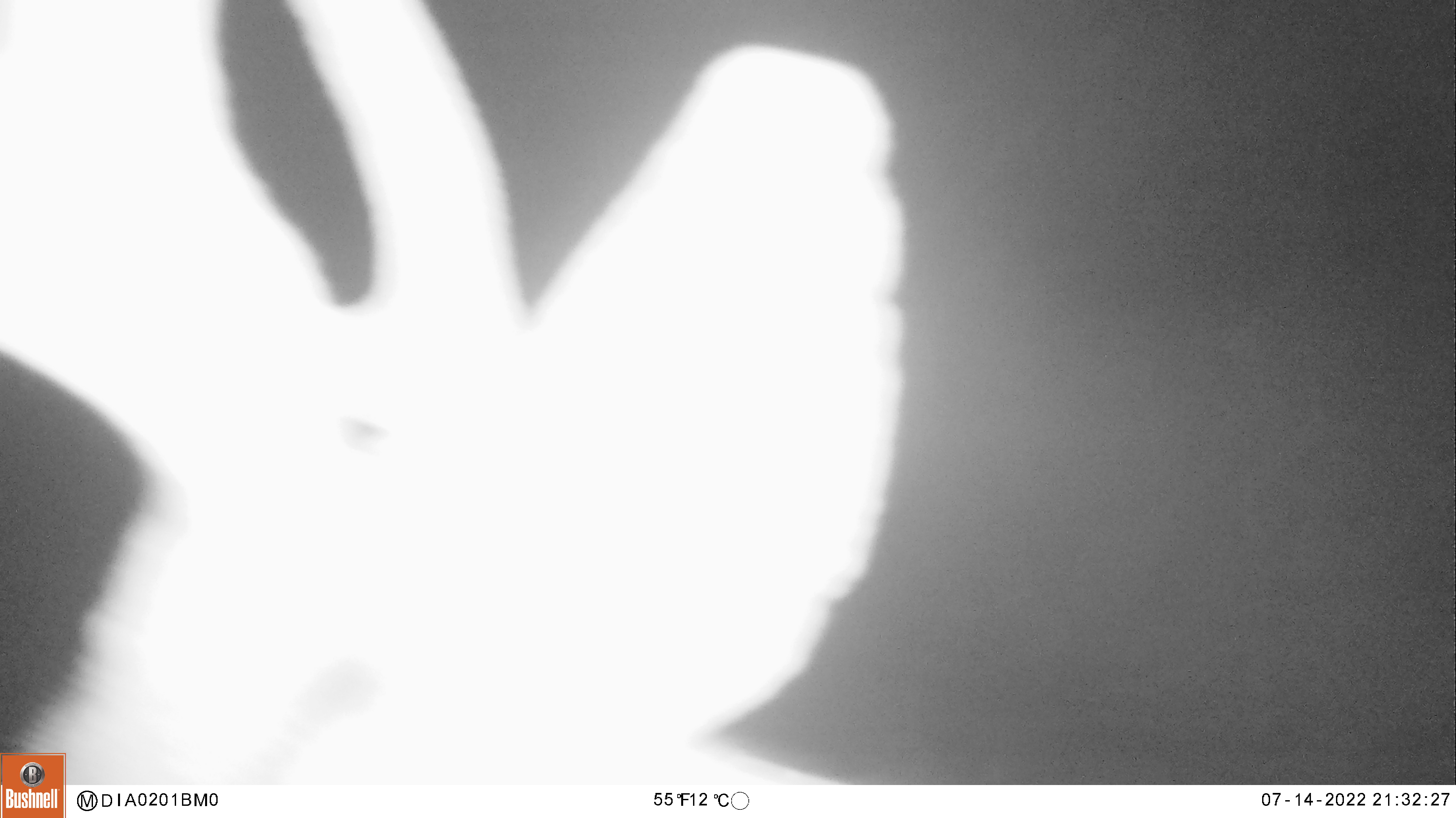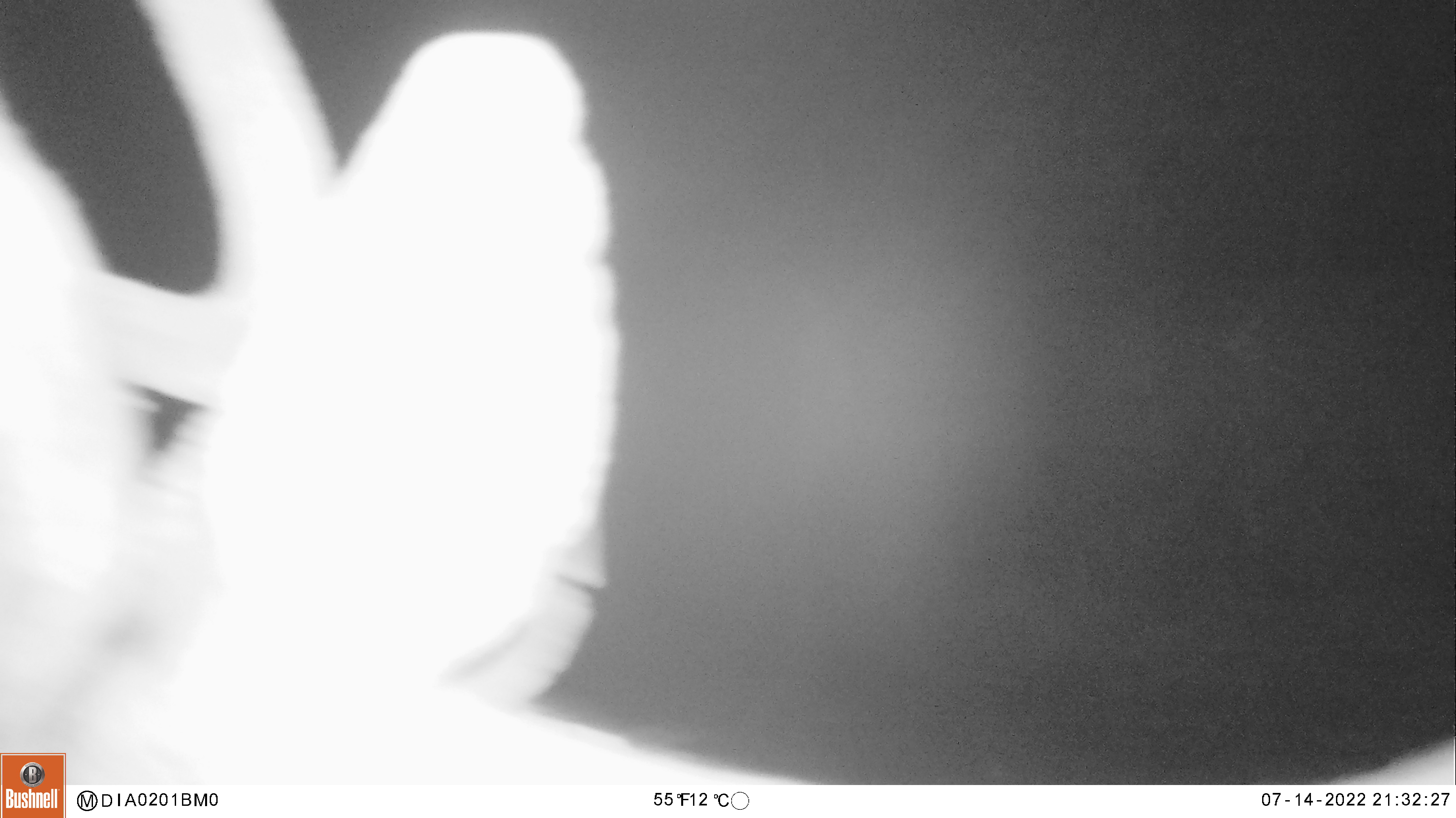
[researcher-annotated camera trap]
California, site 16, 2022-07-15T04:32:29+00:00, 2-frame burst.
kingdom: Animalia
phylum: Chordata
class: Mammalia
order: Artiodactyla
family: Cervidae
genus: Odocoileus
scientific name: Odocoileus hemionus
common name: mule deer